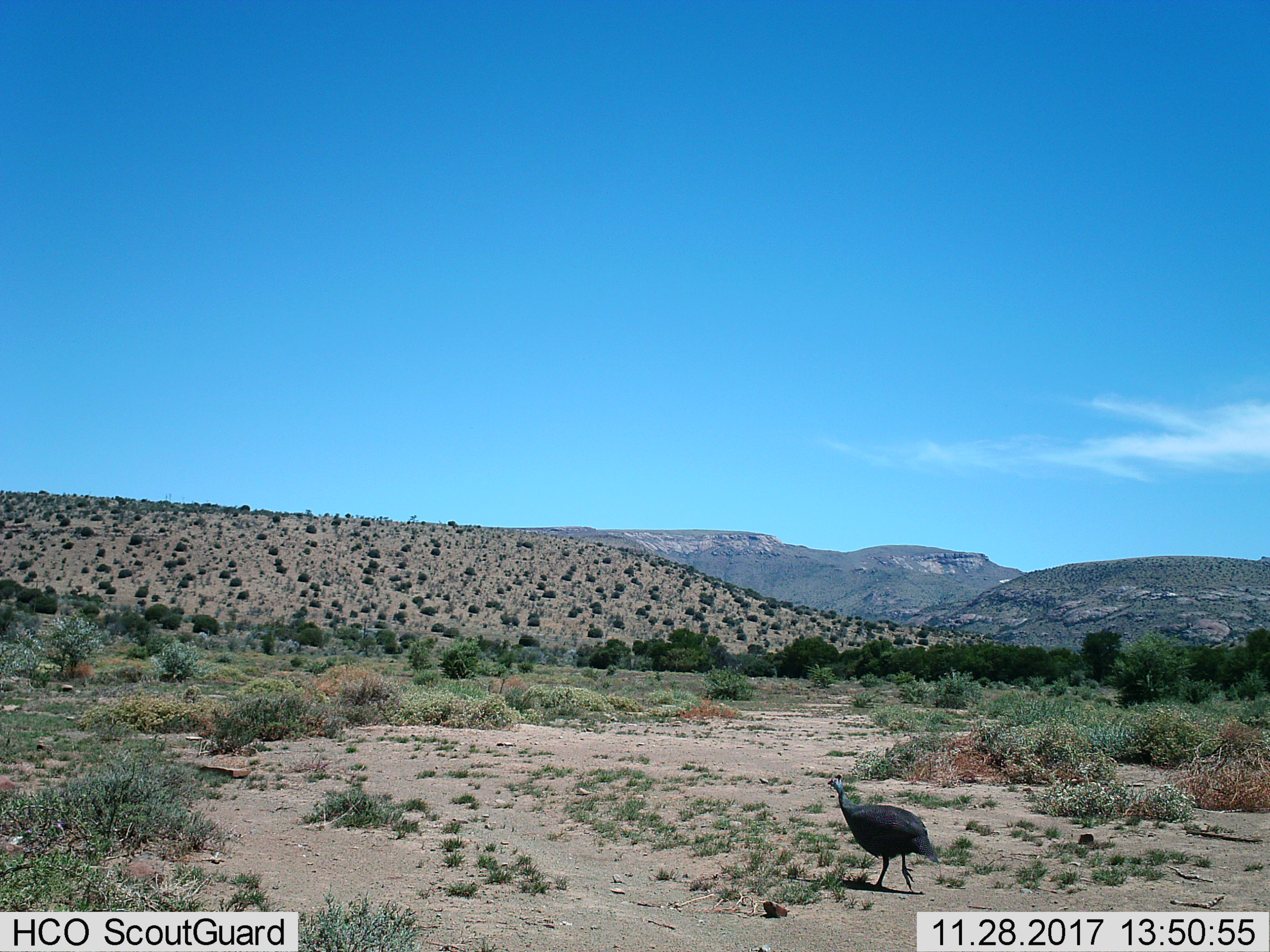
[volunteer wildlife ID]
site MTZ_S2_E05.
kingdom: Animalia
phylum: Chordata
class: Aves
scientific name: Aves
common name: bird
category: birdother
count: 1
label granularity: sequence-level